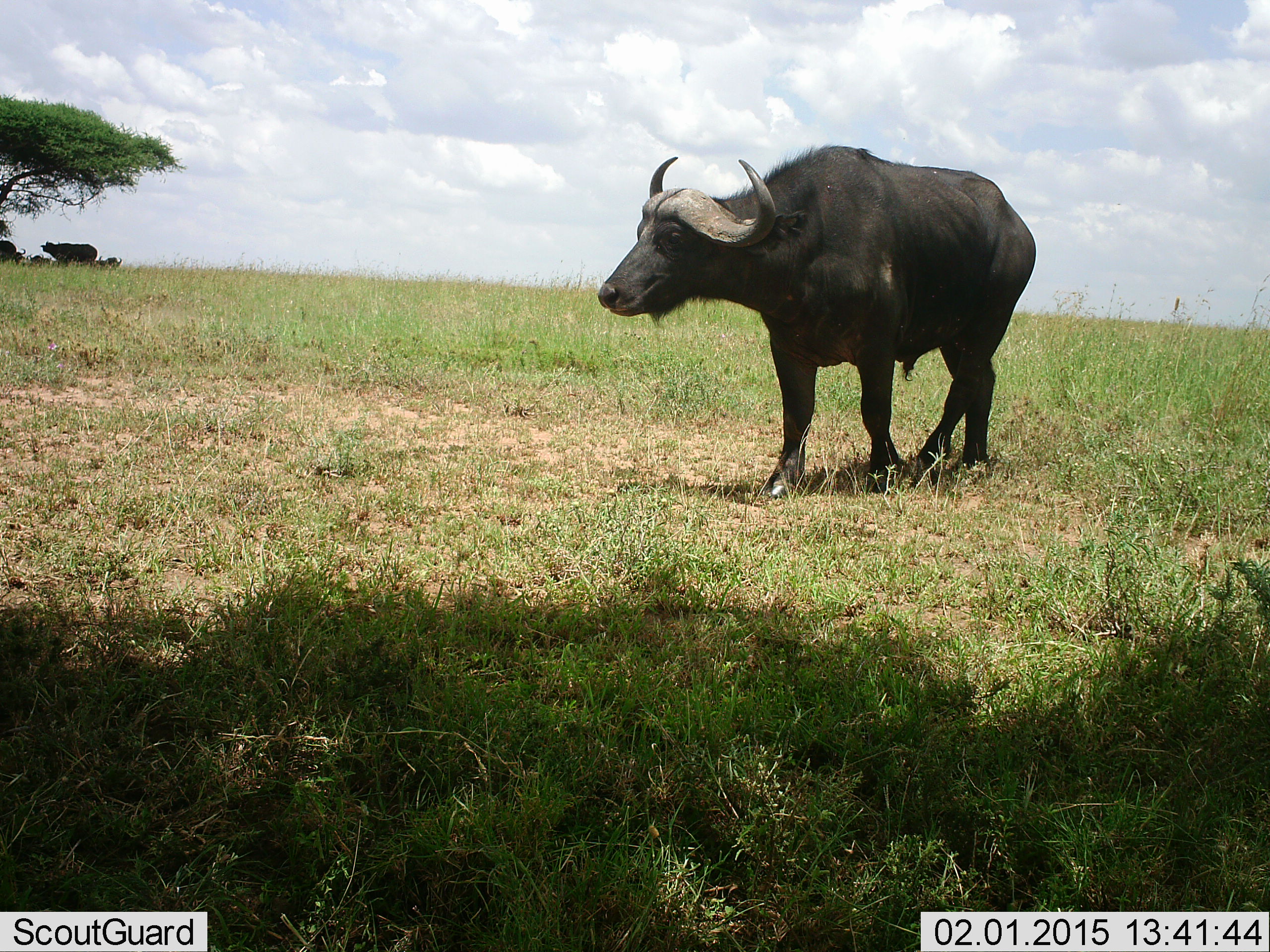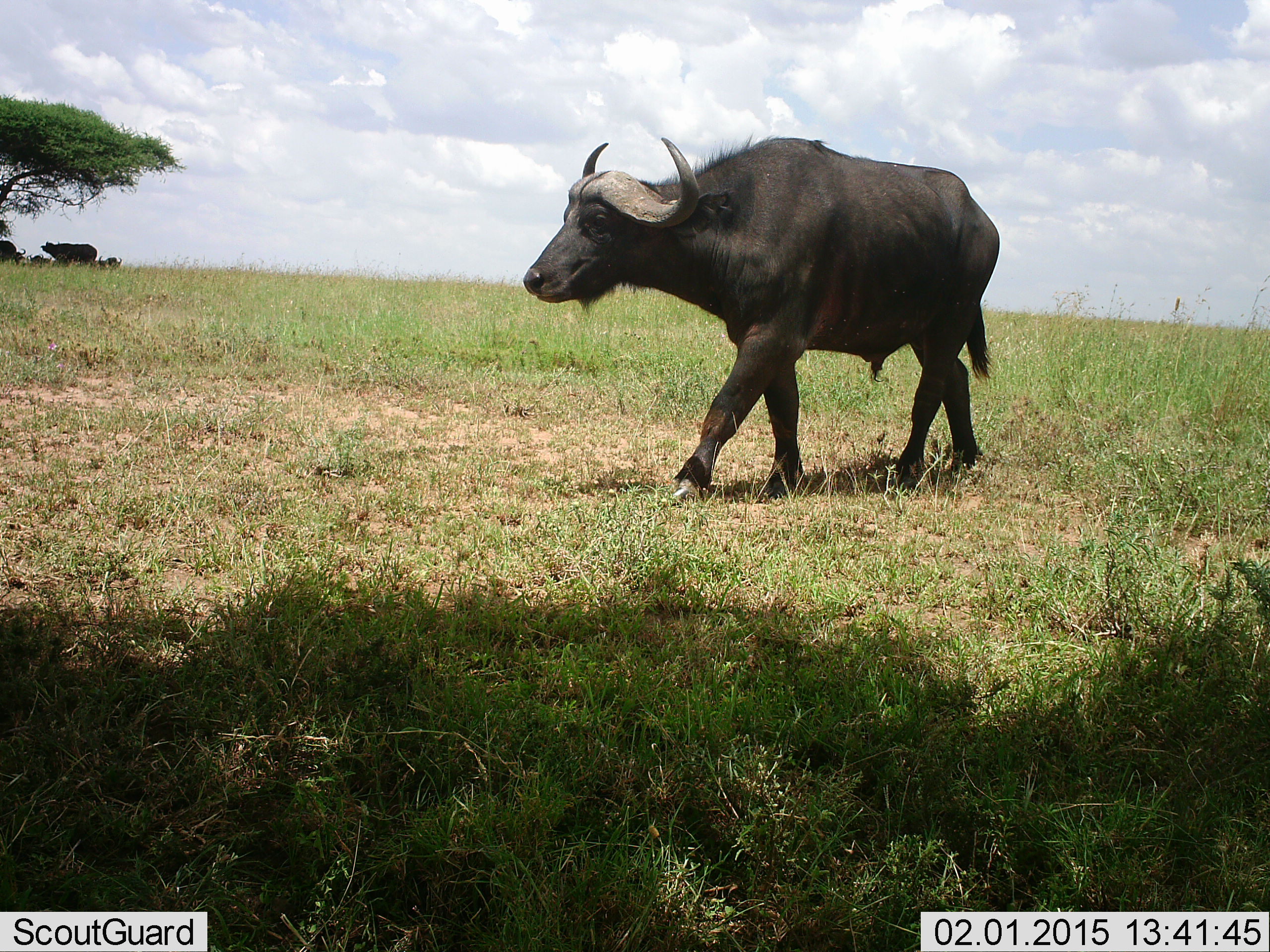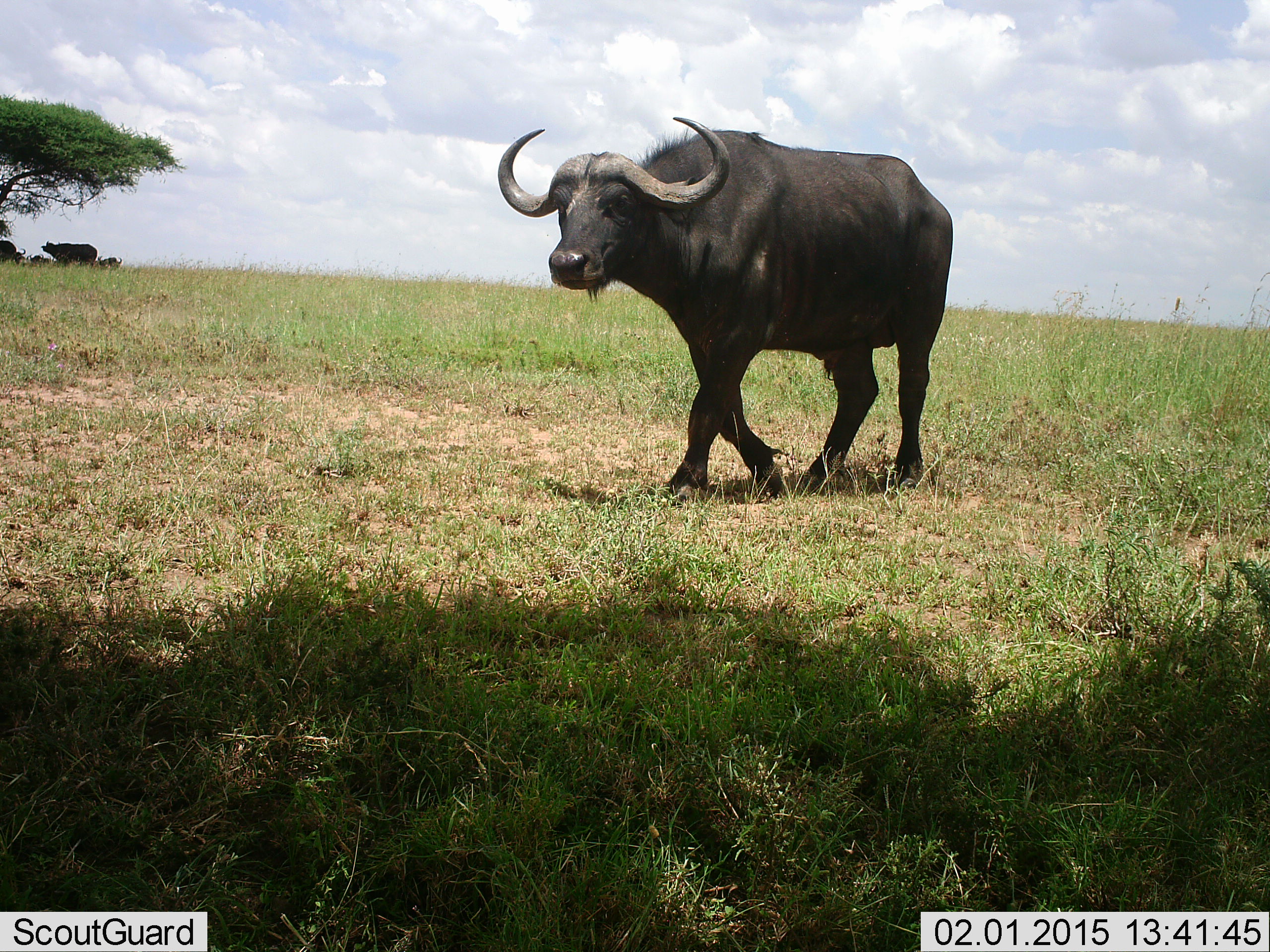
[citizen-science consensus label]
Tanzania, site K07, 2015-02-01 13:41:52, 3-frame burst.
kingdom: Animalia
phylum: Chordata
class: Mammalia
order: Artiodactyla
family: Bovidae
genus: Syncerus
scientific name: Syncerus caffer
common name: cape buffalo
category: buffalo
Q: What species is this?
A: Buffalo (cape buffalo) (Syncerus caffer).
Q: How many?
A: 3.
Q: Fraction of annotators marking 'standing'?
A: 70%.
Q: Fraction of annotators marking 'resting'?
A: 30%.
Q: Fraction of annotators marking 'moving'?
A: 100%.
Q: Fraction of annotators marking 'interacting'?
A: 0%.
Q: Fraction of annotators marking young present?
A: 0%.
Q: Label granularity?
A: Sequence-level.